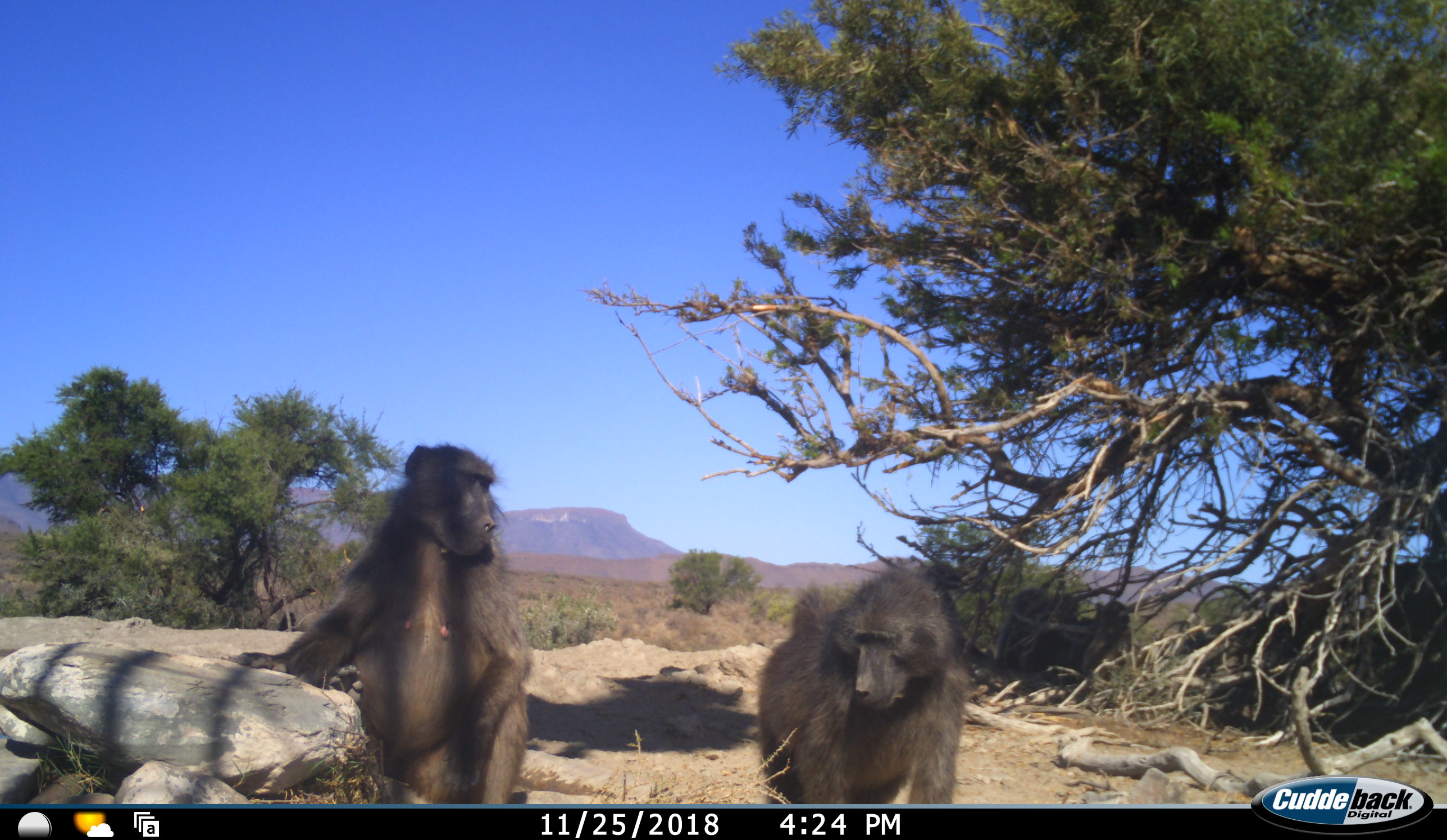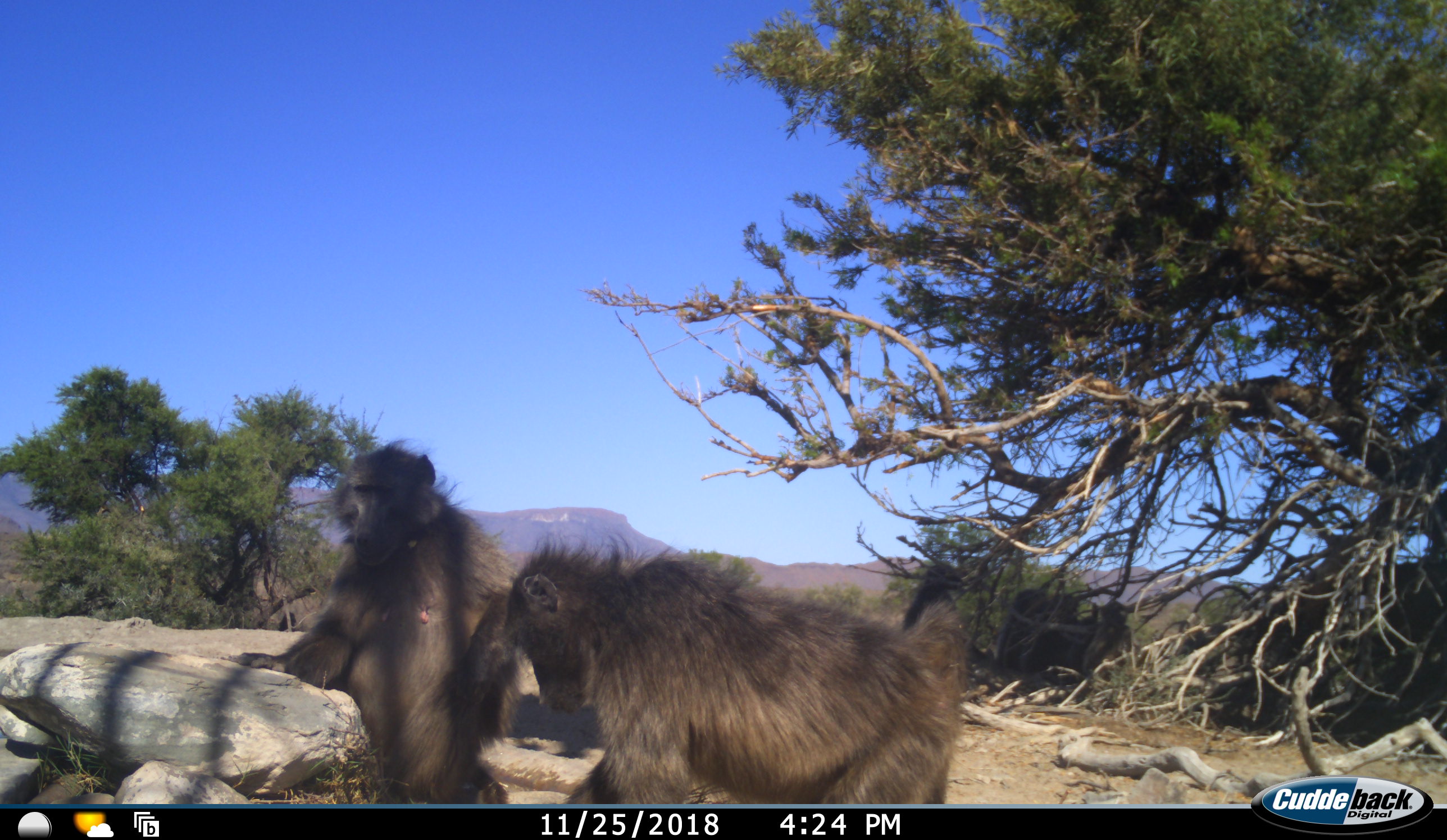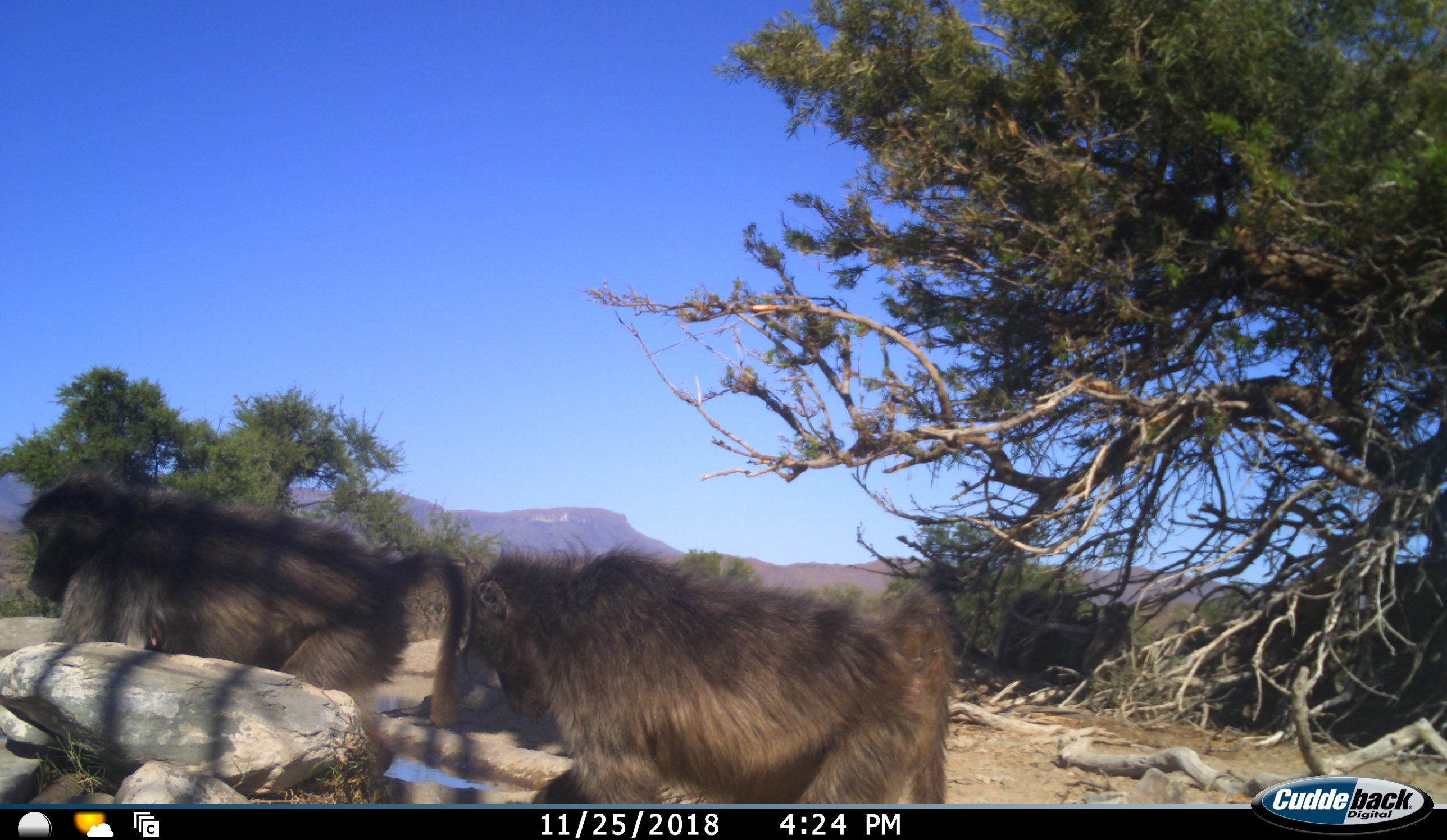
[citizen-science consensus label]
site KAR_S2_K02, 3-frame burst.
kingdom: Animalia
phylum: Chordata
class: Mammalia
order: Primates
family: Cercopithecidae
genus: Papio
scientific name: Papio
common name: baboon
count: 5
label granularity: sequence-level